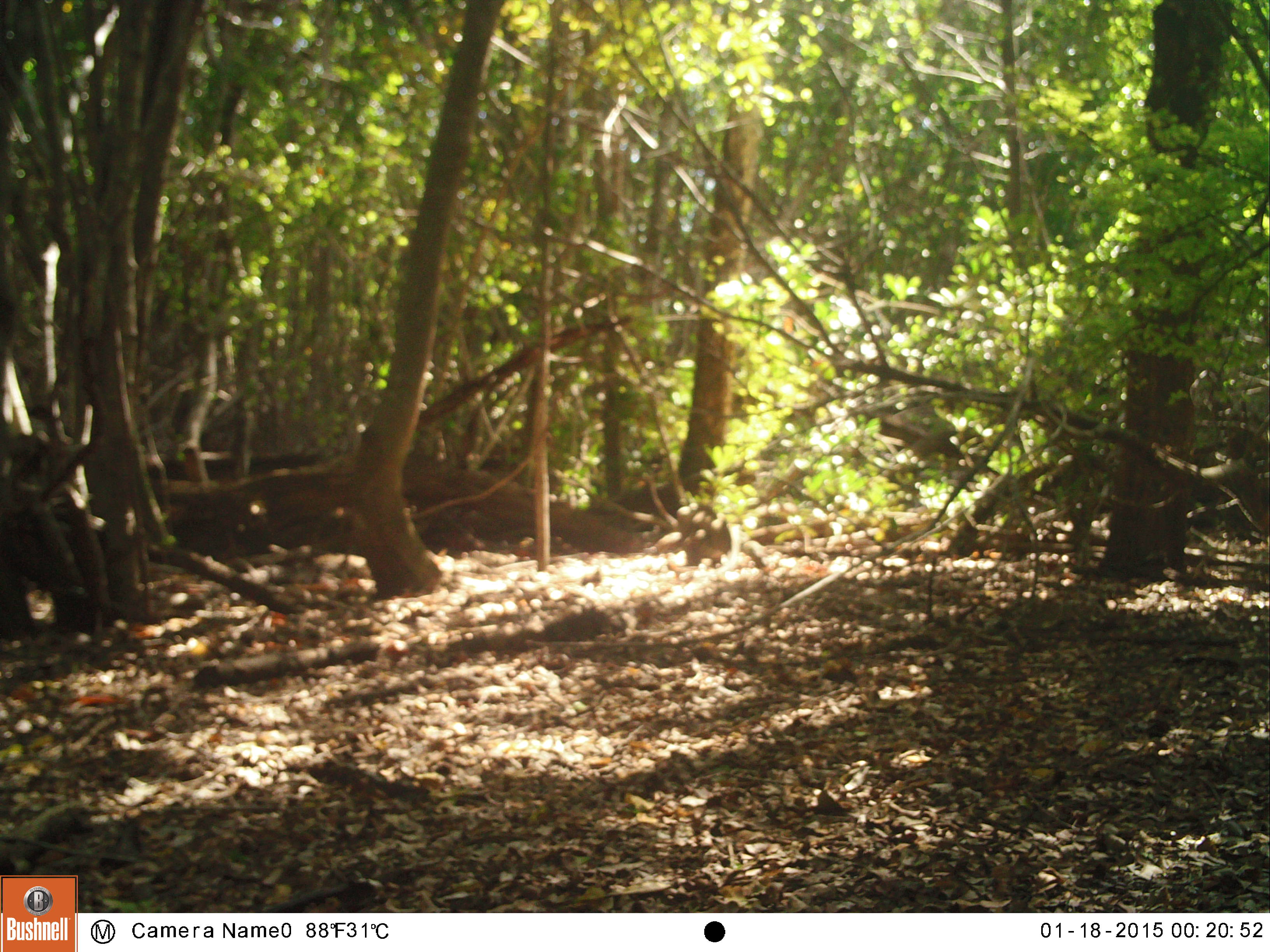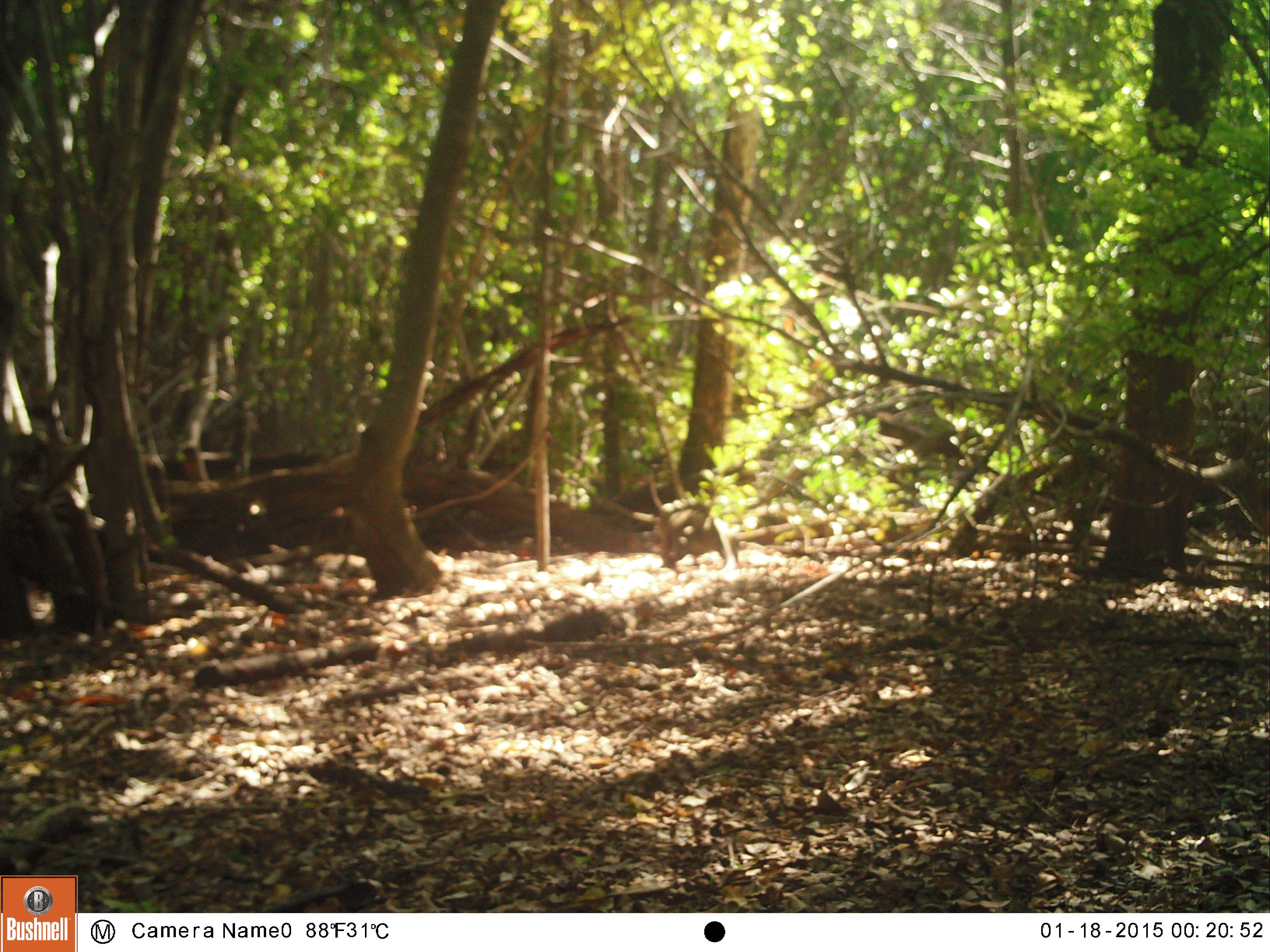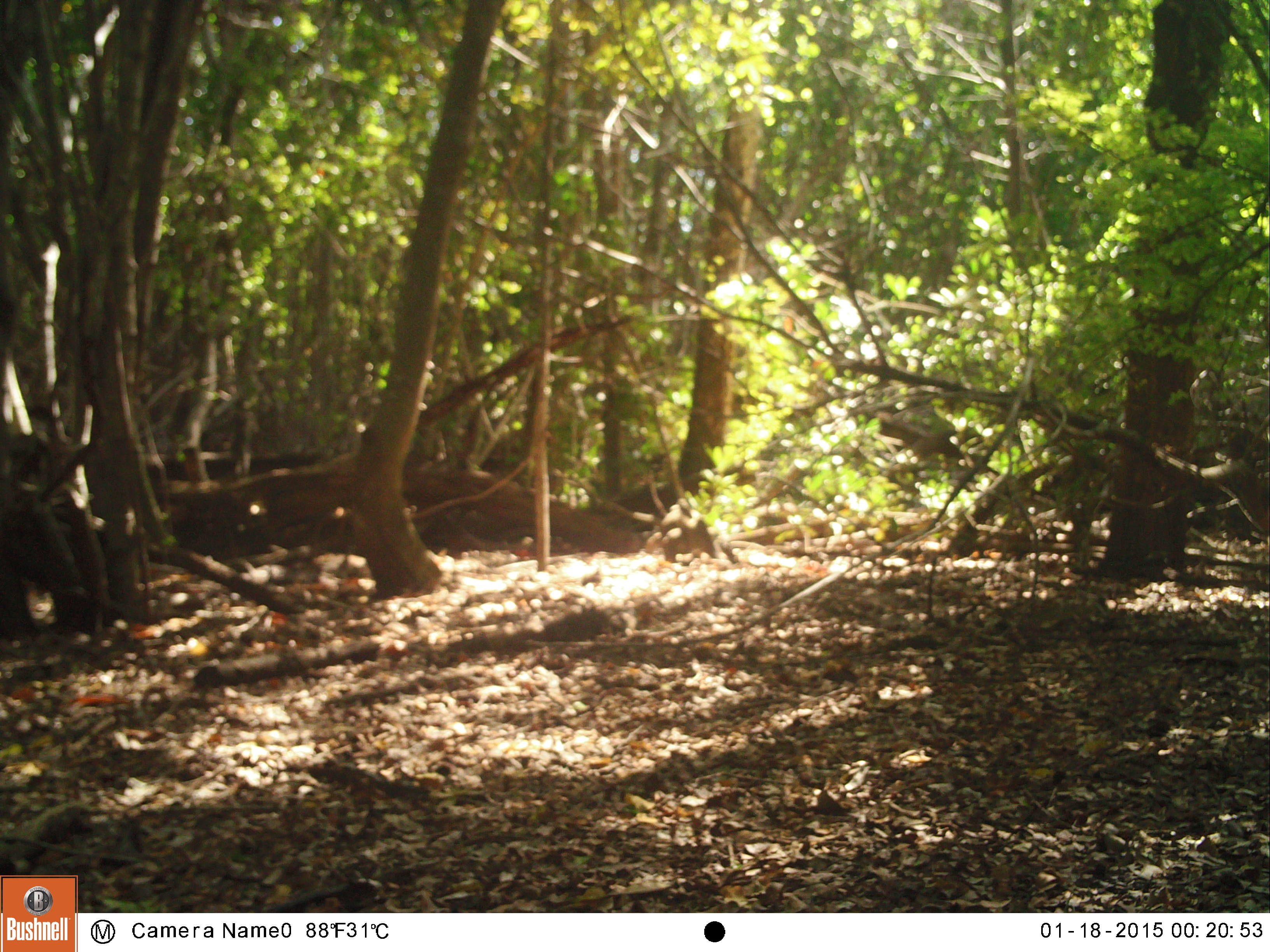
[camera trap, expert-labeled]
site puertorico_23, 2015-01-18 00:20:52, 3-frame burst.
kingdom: Animalia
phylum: Chordata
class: Reptilia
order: Squamata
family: Iguanidae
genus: Iguana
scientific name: Iguana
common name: typical iguanas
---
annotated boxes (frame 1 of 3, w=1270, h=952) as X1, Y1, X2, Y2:
iguana: 669, 493, 778, 578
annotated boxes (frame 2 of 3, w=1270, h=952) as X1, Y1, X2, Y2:
iguana: 652, 504, 731, 571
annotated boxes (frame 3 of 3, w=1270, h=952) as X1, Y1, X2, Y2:
iguana: 658, 494, 740, 569